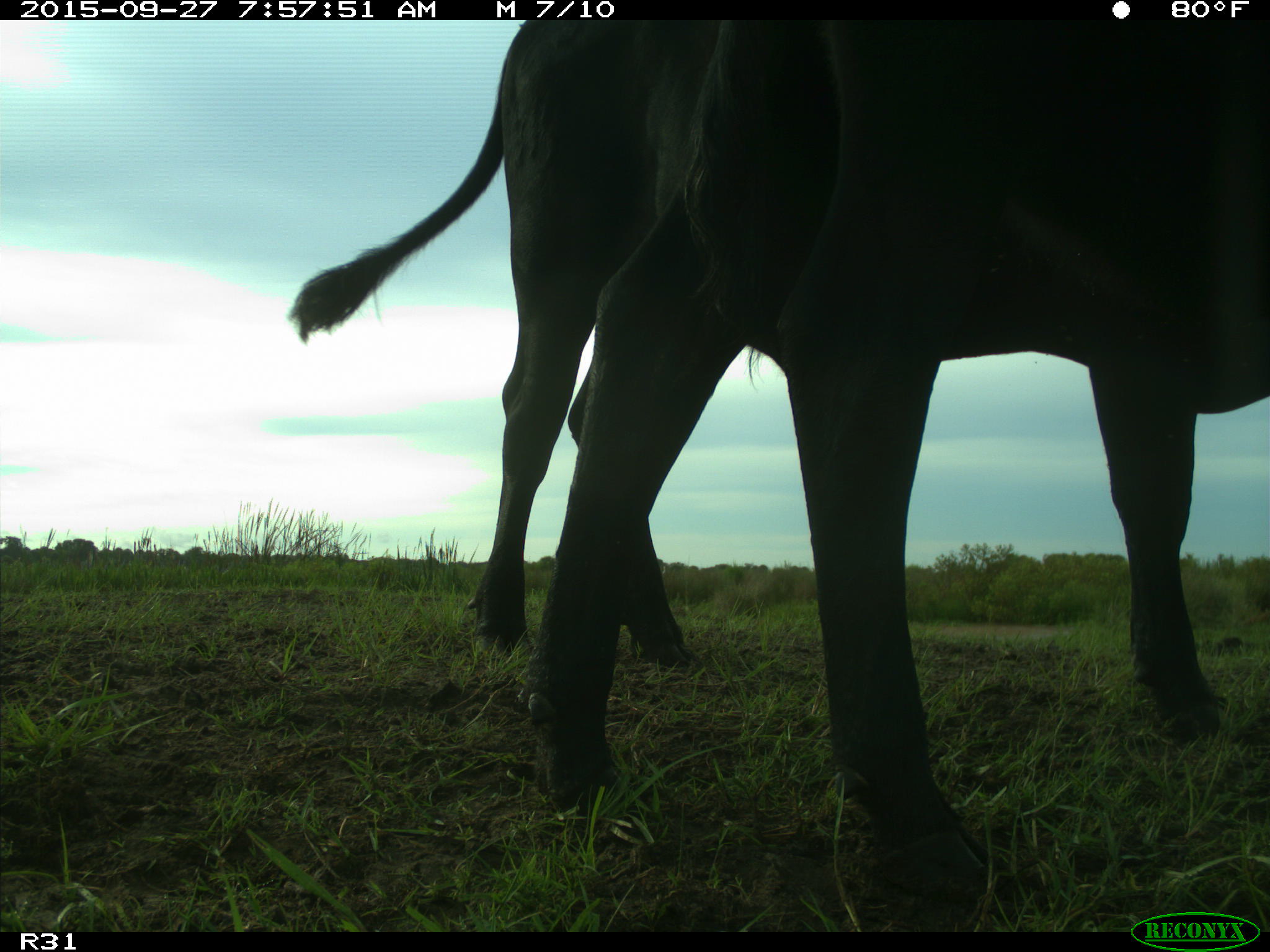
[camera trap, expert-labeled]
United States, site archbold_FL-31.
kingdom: Animalia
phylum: Chordata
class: Mammalia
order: Artiodactyla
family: Bovidae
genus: Bos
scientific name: Bos taurus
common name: domestic cow